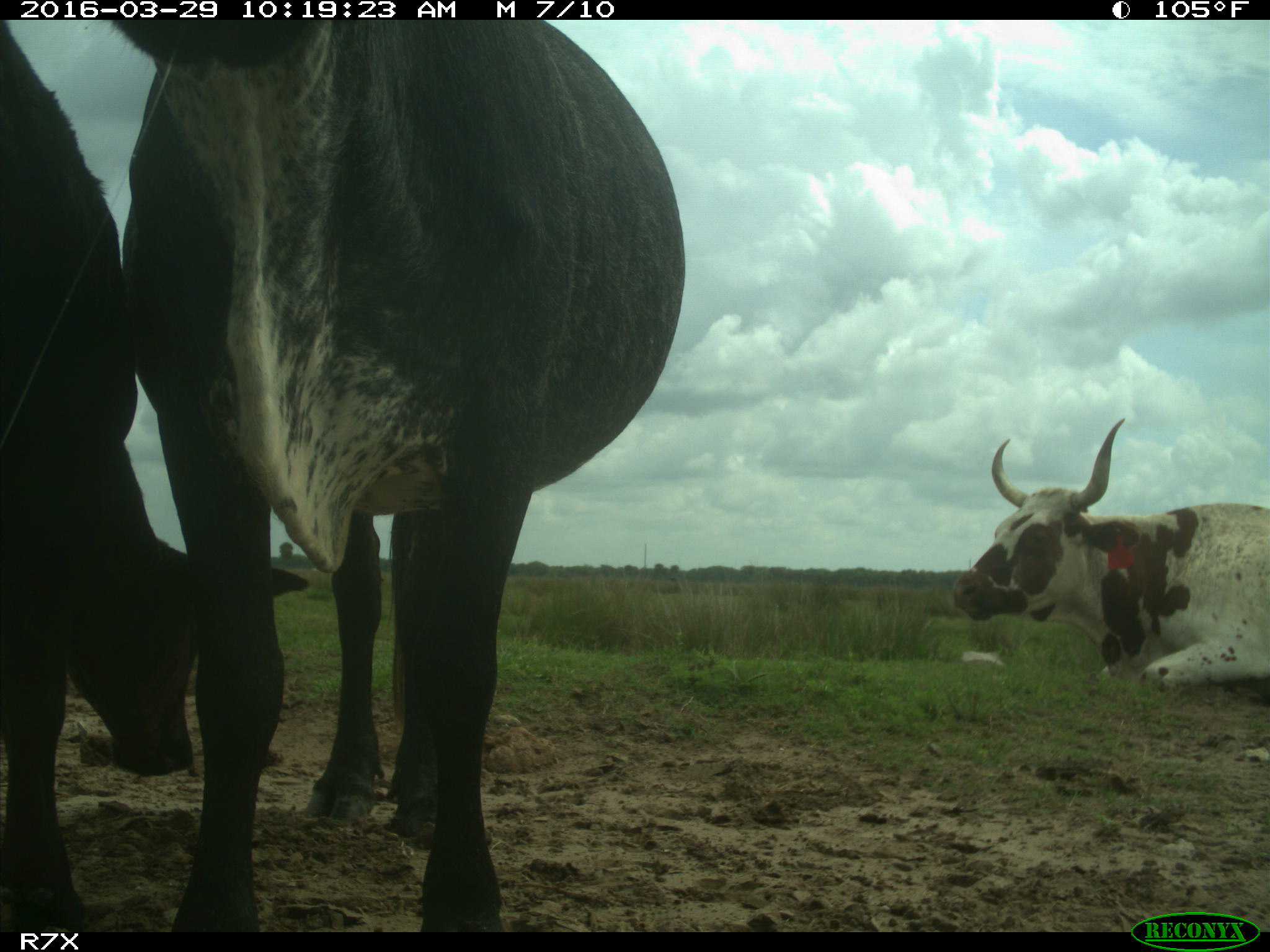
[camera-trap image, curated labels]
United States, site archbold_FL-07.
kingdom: Animalia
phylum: Chordata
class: Mammalia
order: Artiodactyla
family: Bovidae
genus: Bos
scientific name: Bos taurus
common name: domestic cow